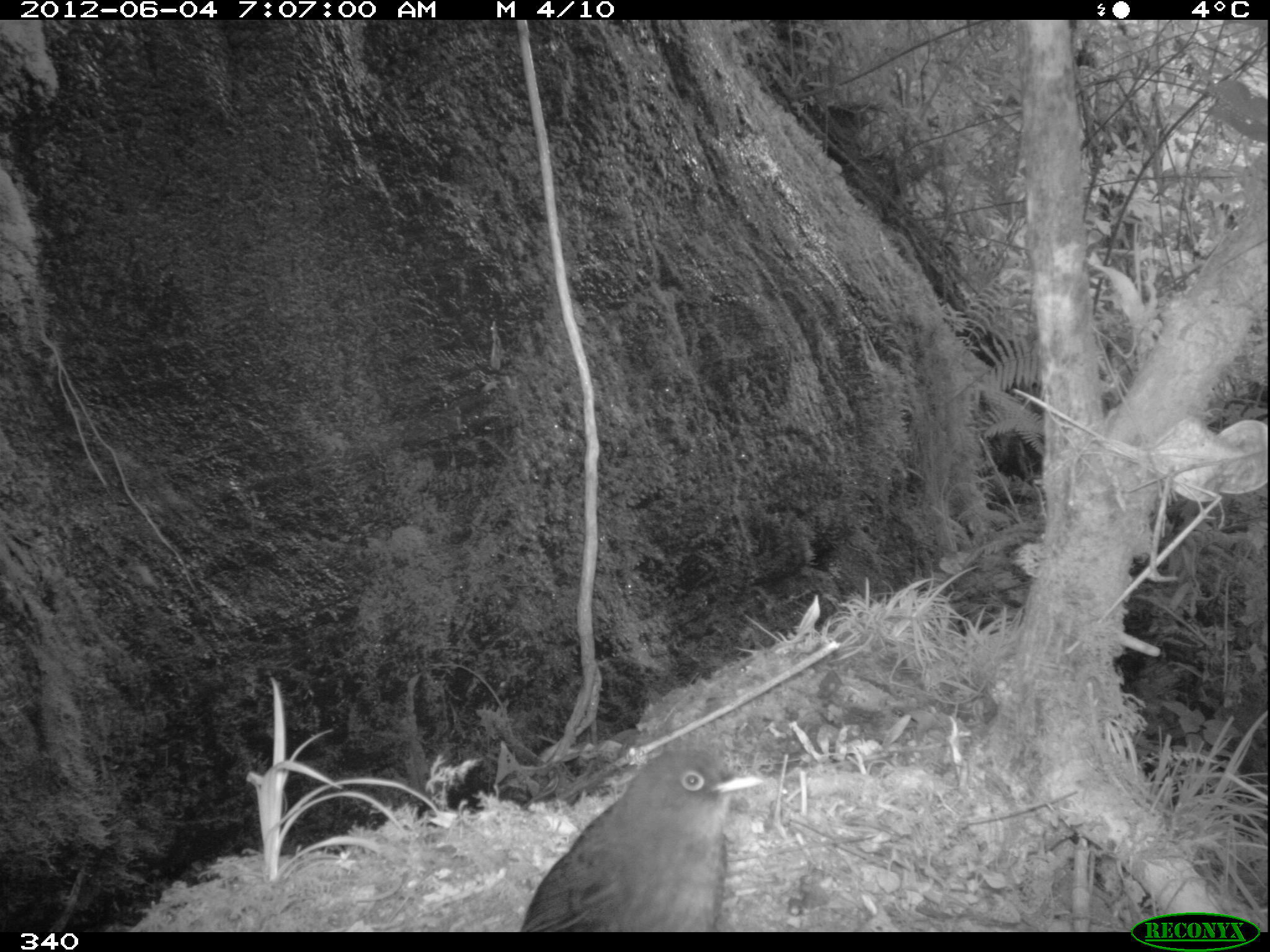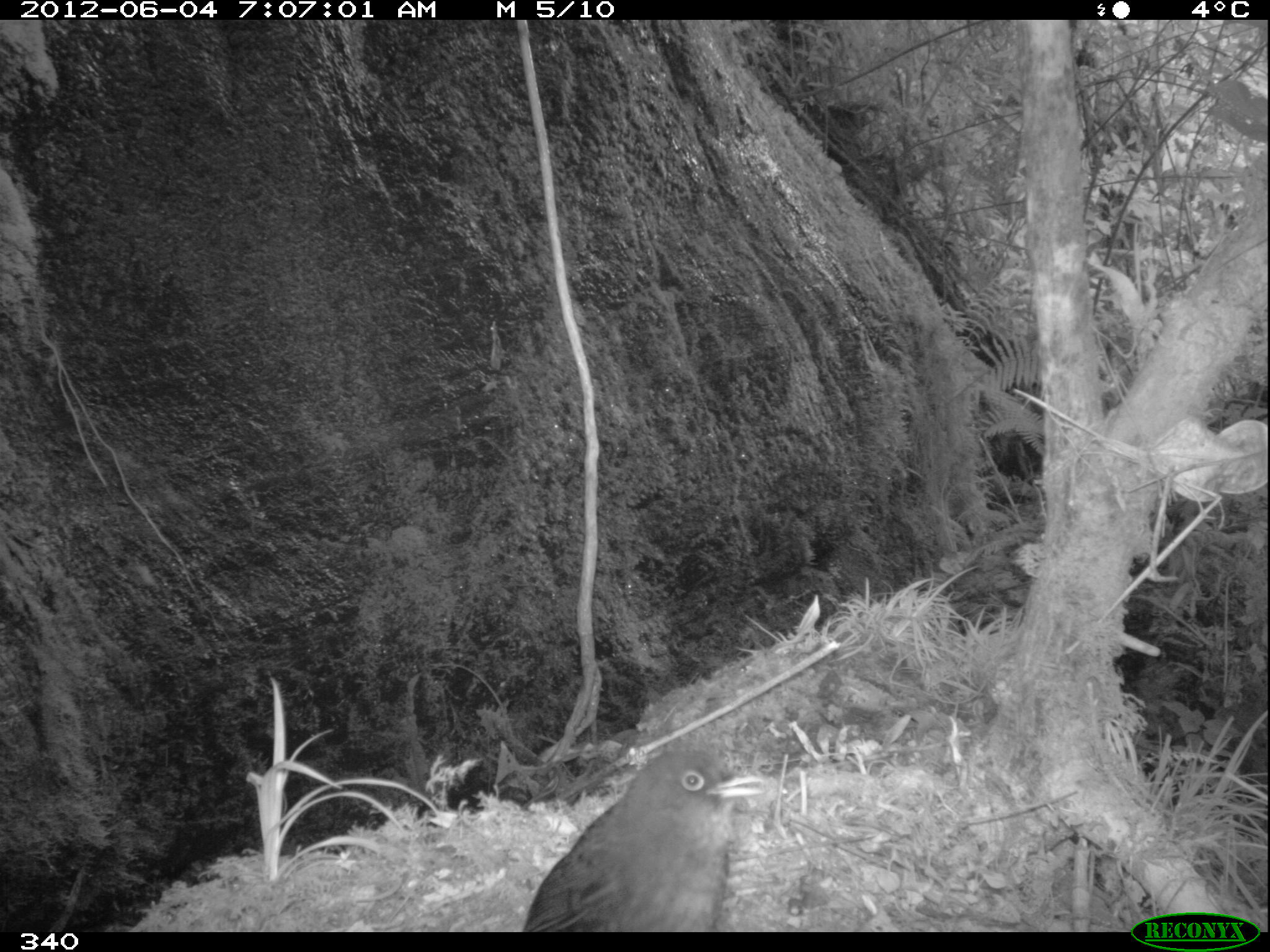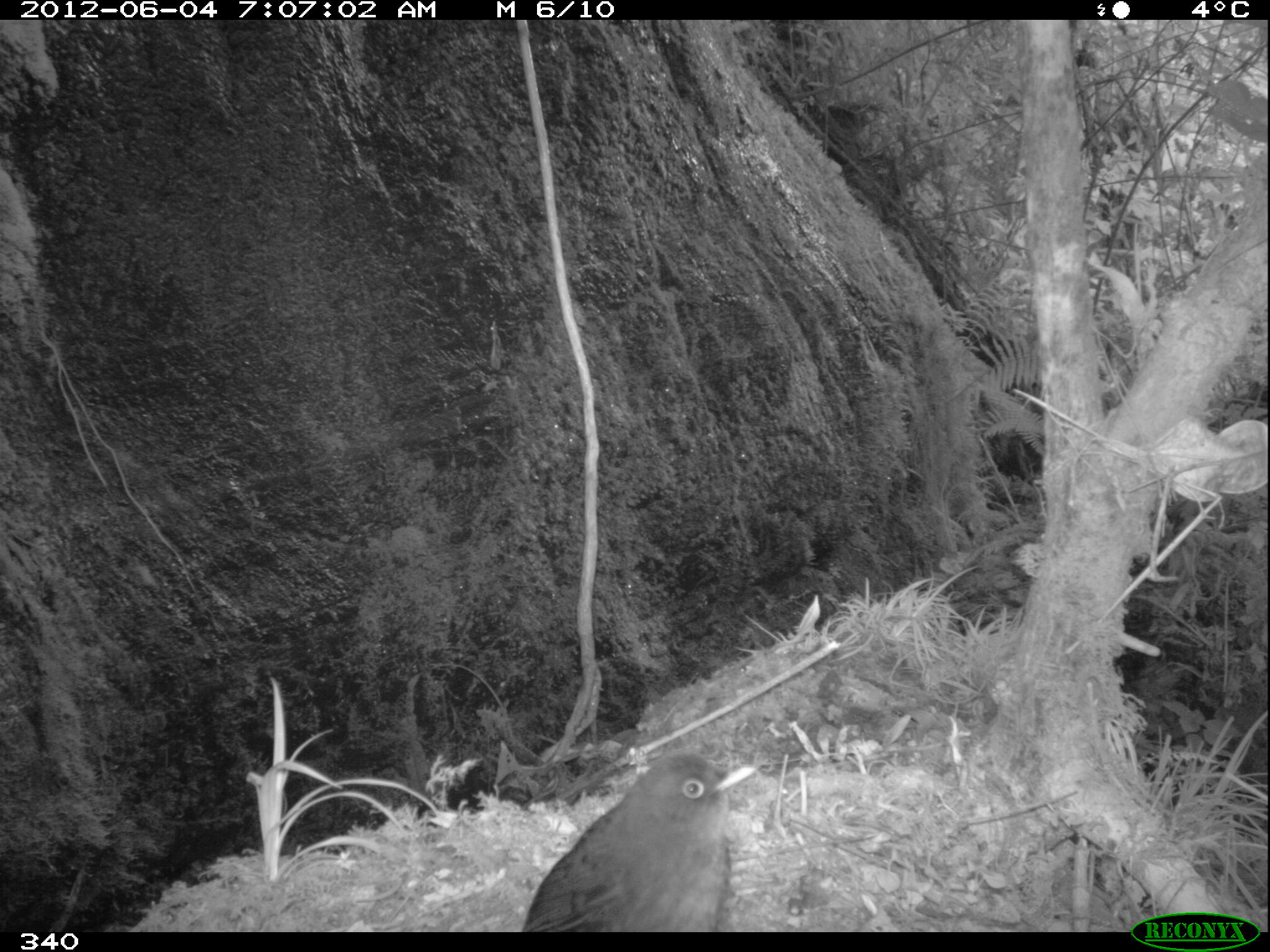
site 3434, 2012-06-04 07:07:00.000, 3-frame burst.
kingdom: Animalia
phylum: Chordata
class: Aves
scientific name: Aves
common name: bird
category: unknown bird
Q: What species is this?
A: Unknown bird (bird) (Aves).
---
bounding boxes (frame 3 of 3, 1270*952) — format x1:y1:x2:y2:
unknown bird: 522:752:756:932